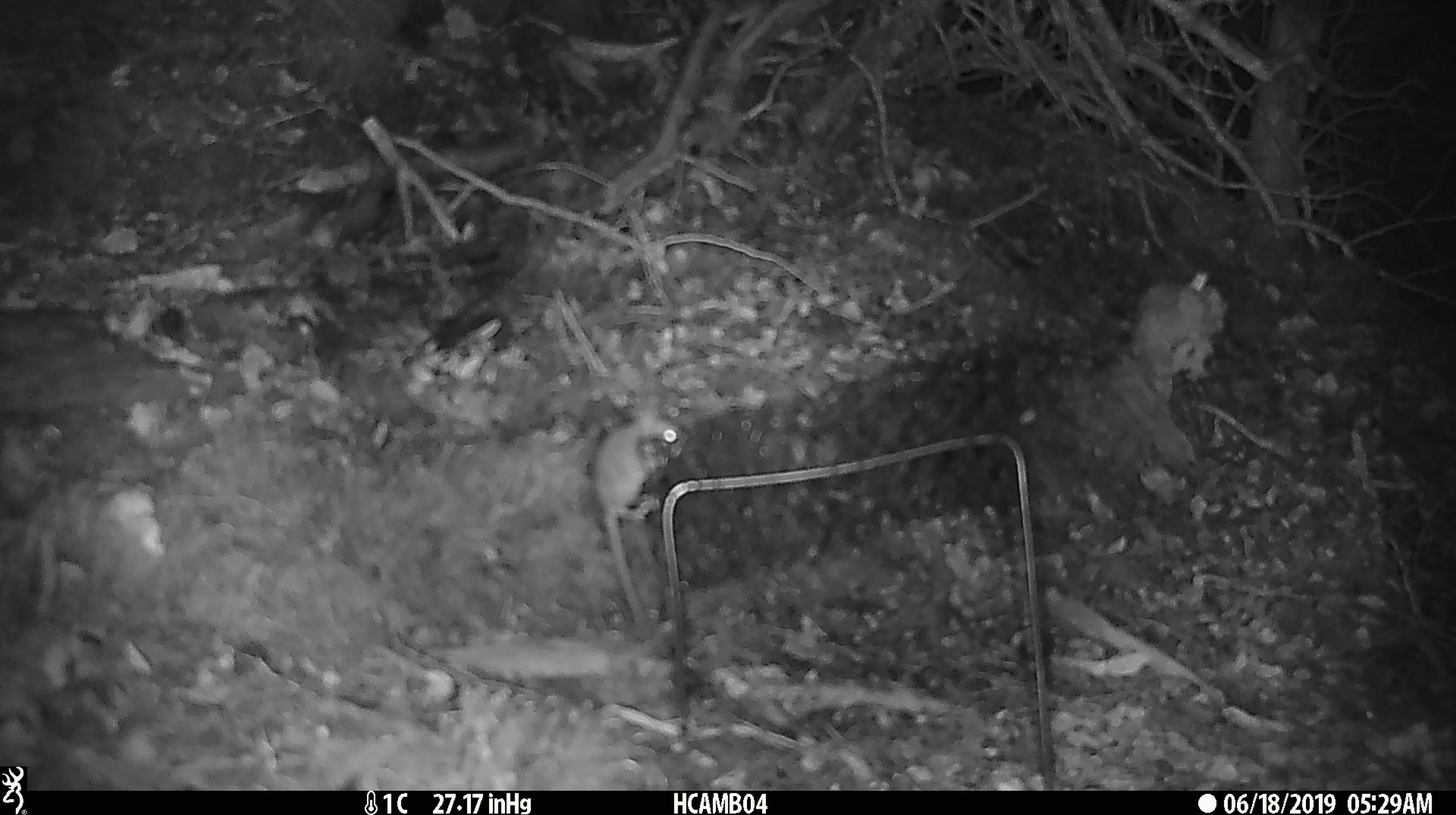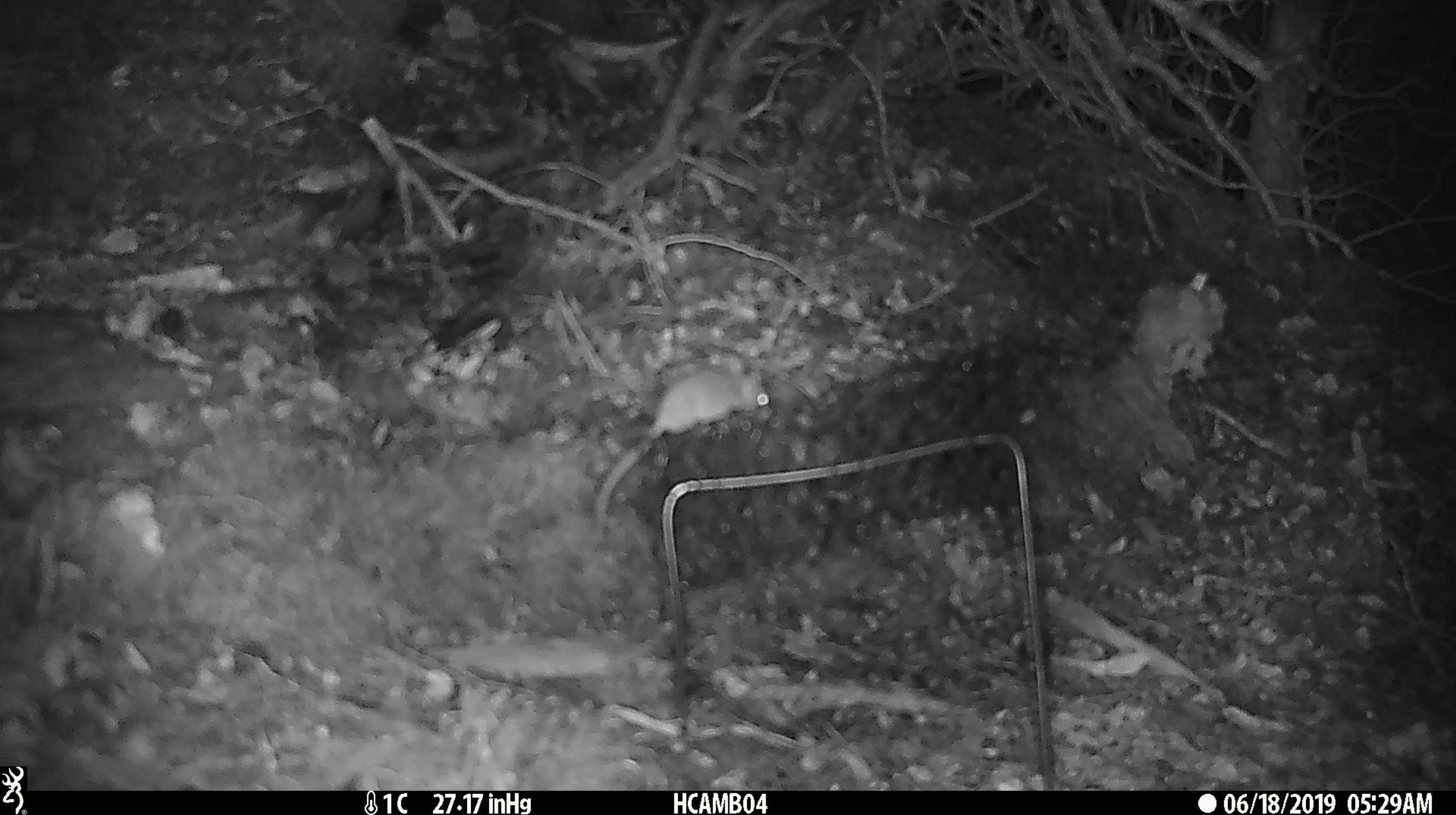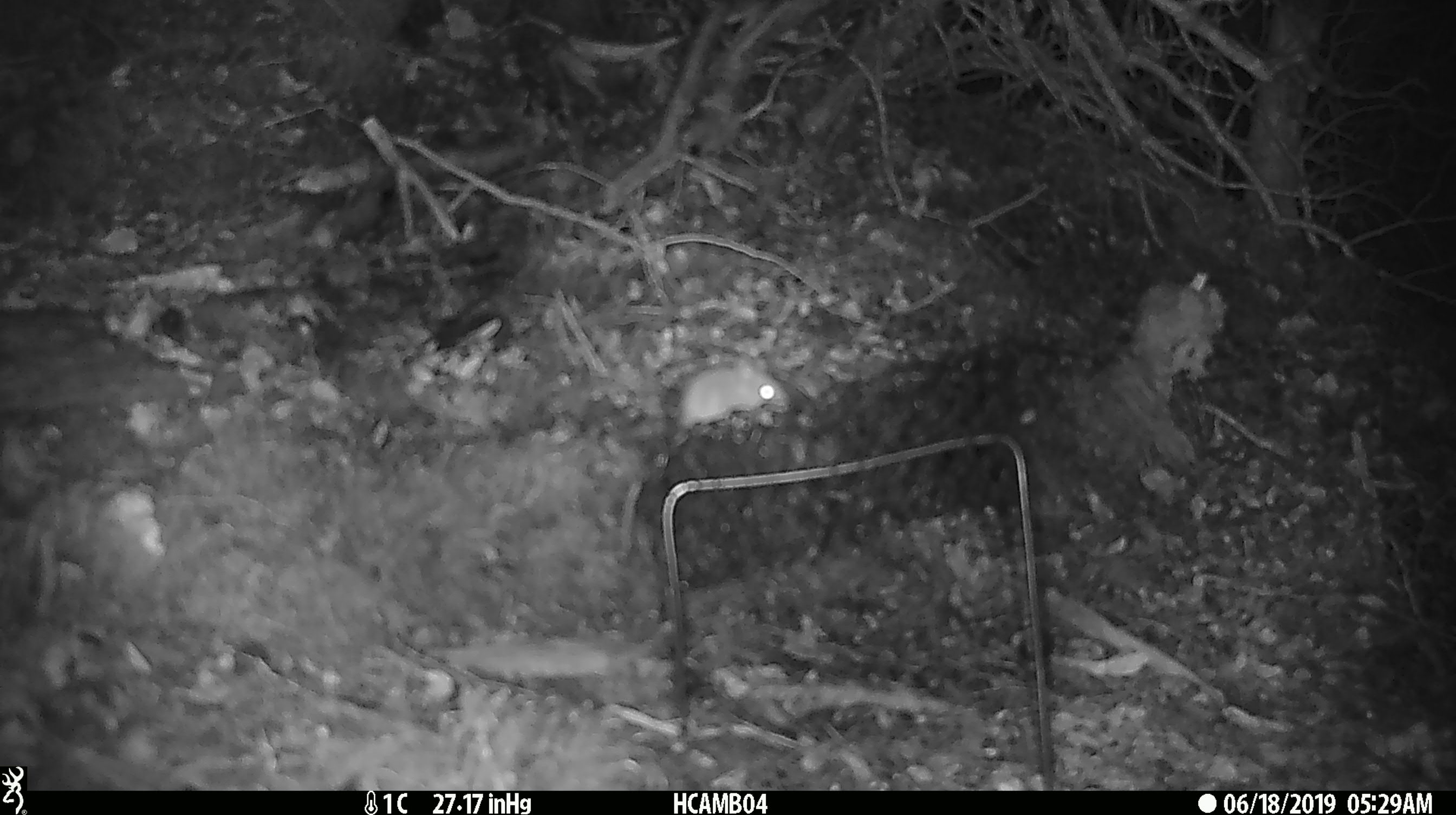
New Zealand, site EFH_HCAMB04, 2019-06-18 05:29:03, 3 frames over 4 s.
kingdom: Animalia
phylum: Chordata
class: Mammalia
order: Rodentia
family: Muridae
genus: Mus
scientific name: Mus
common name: mouse